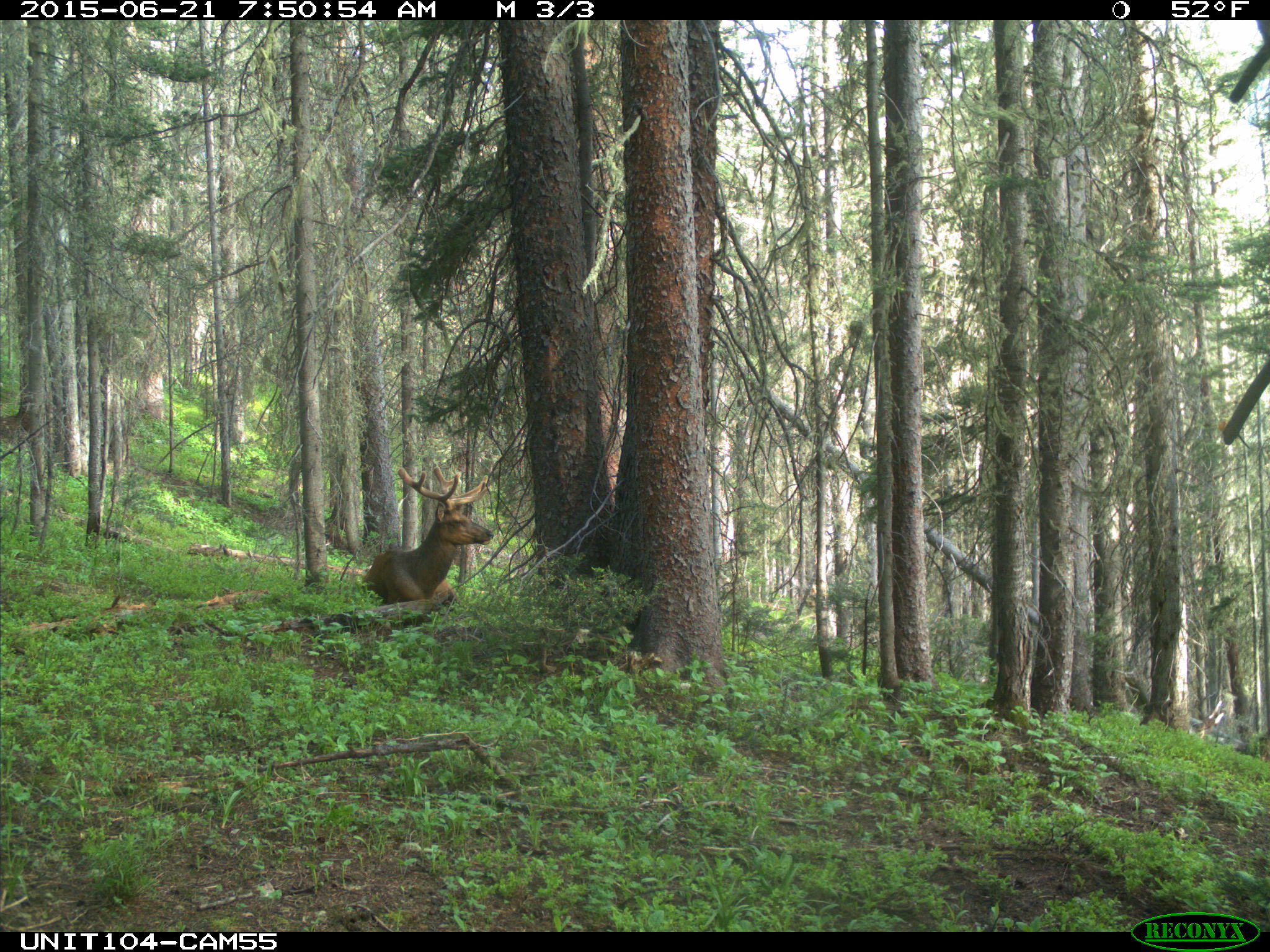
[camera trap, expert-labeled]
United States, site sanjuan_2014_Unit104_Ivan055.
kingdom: Animalia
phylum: Chordata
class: Mammalia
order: Artiodactyla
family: Cervidae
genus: Cervus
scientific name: Cervus elaphus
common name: red deer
Cervus elaphus (red deer).